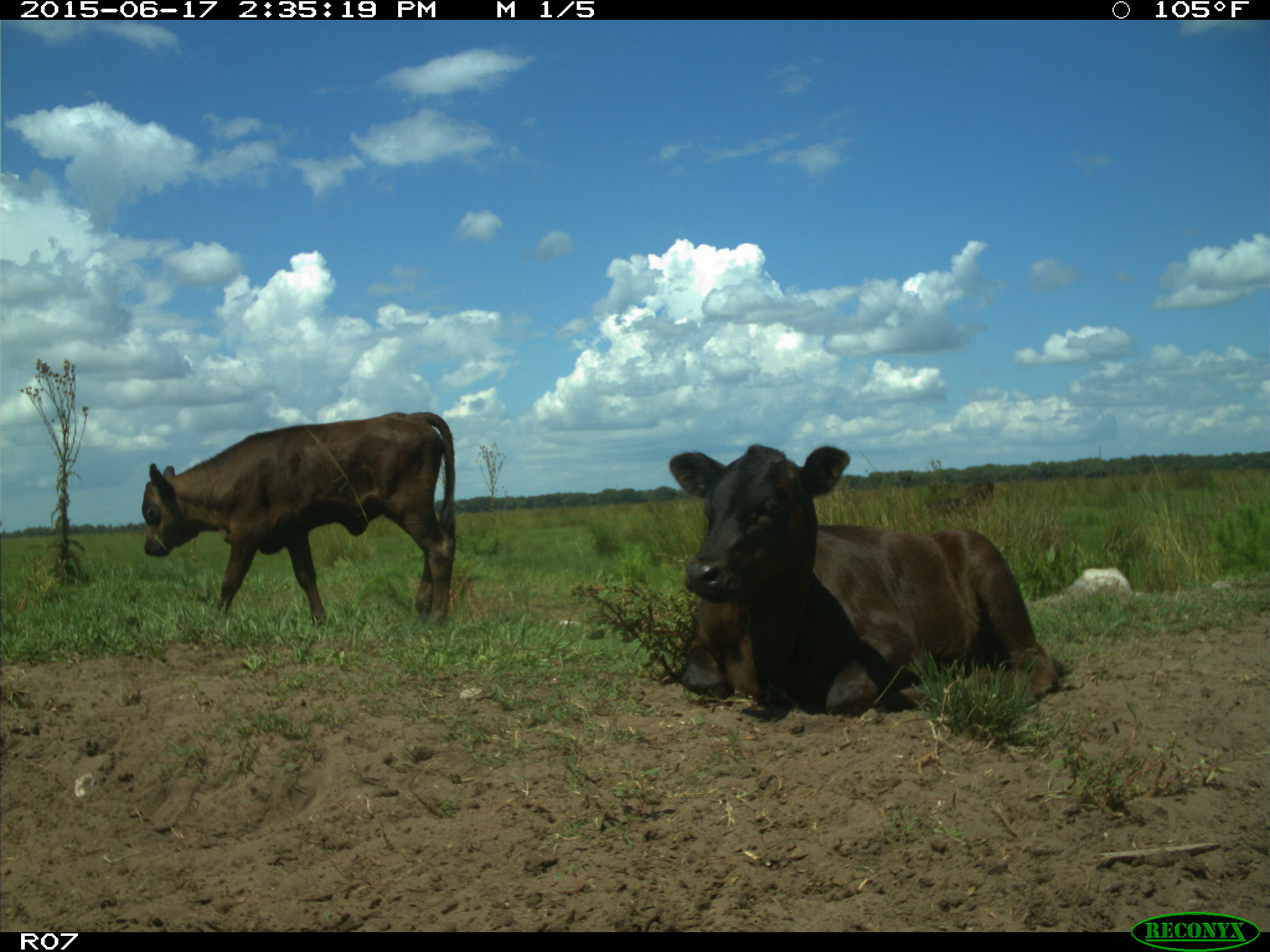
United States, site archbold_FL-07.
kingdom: Animalia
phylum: Chordata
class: Mammalia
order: Artiodactyla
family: Bovidae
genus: Bos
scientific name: Bos taurus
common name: domestic cow